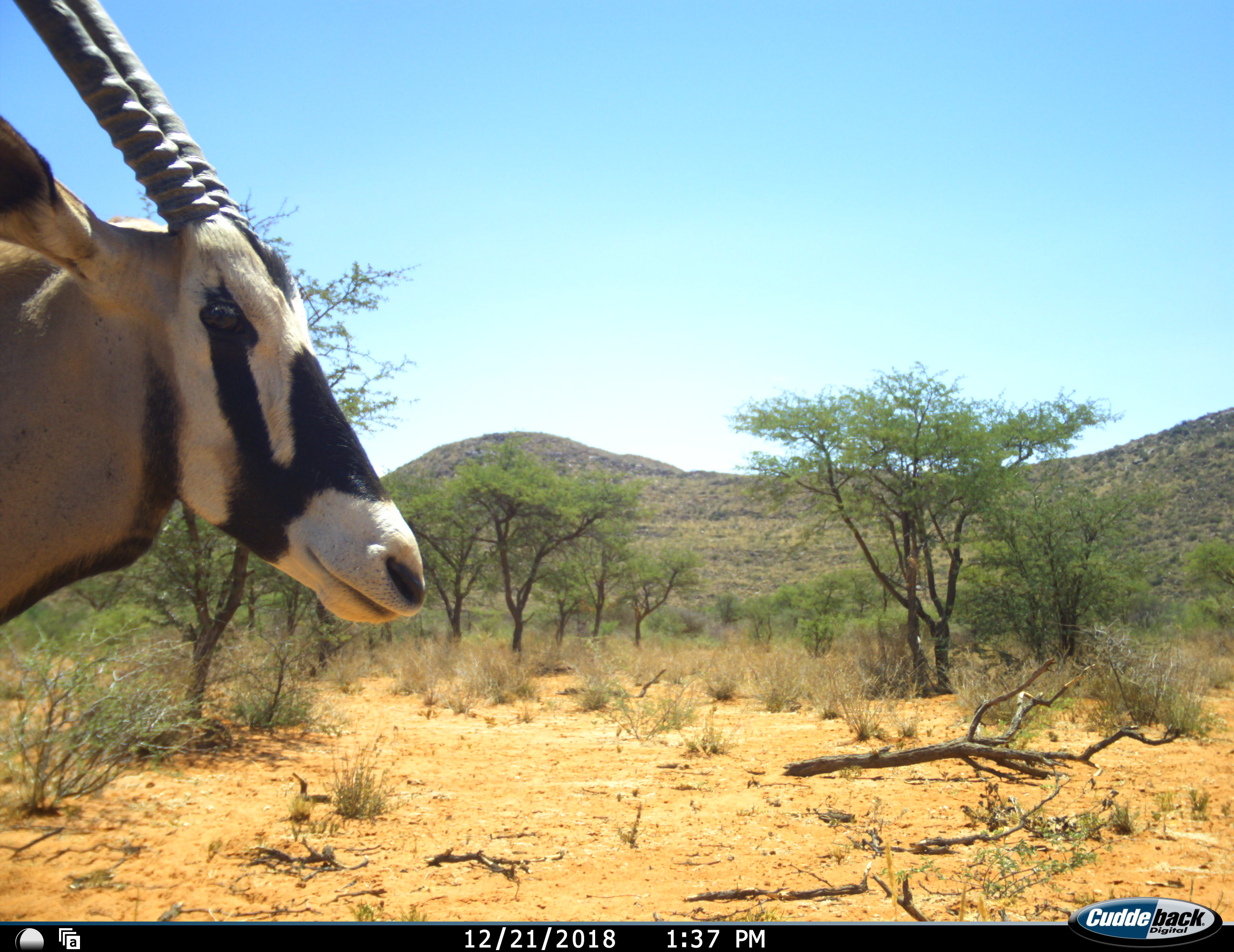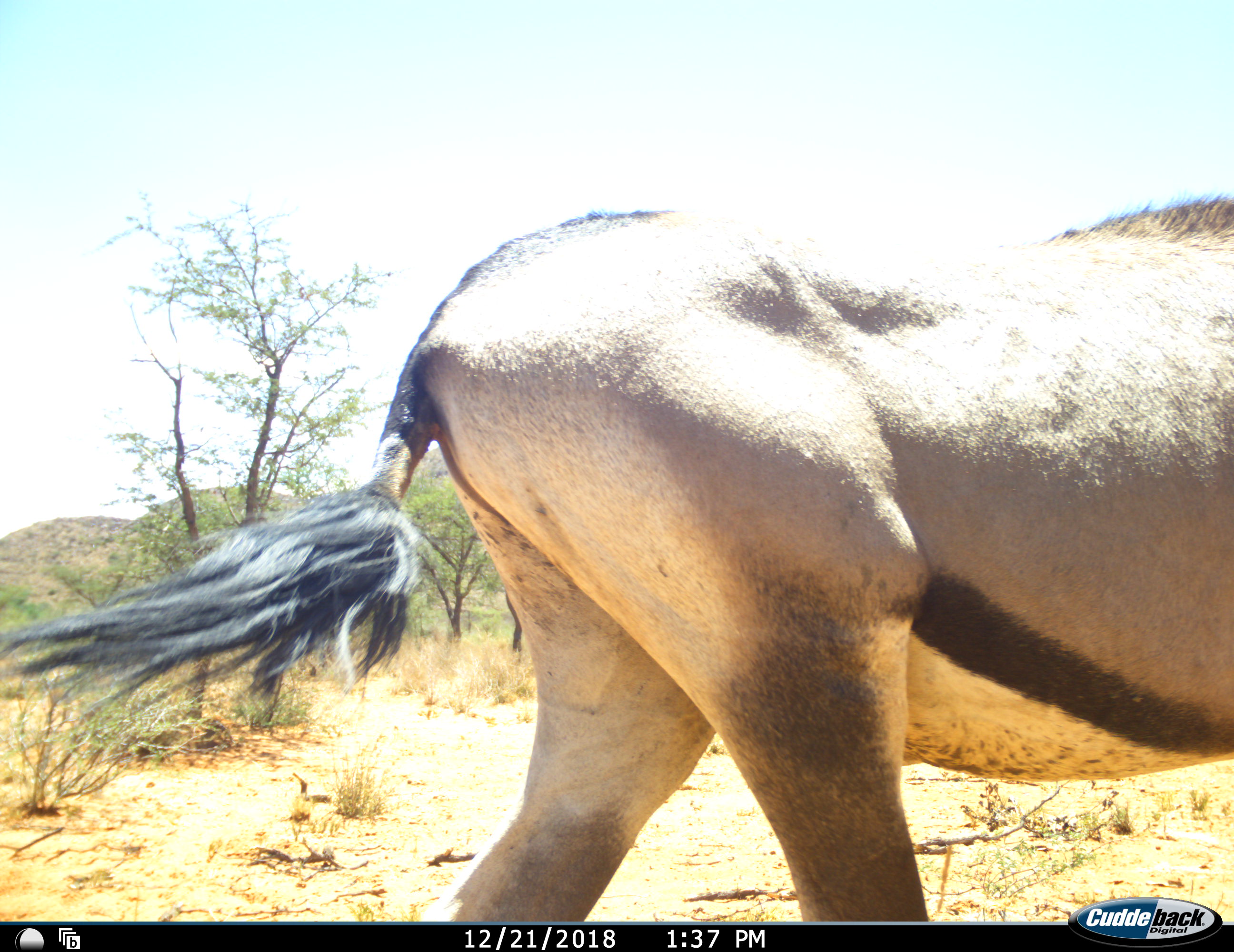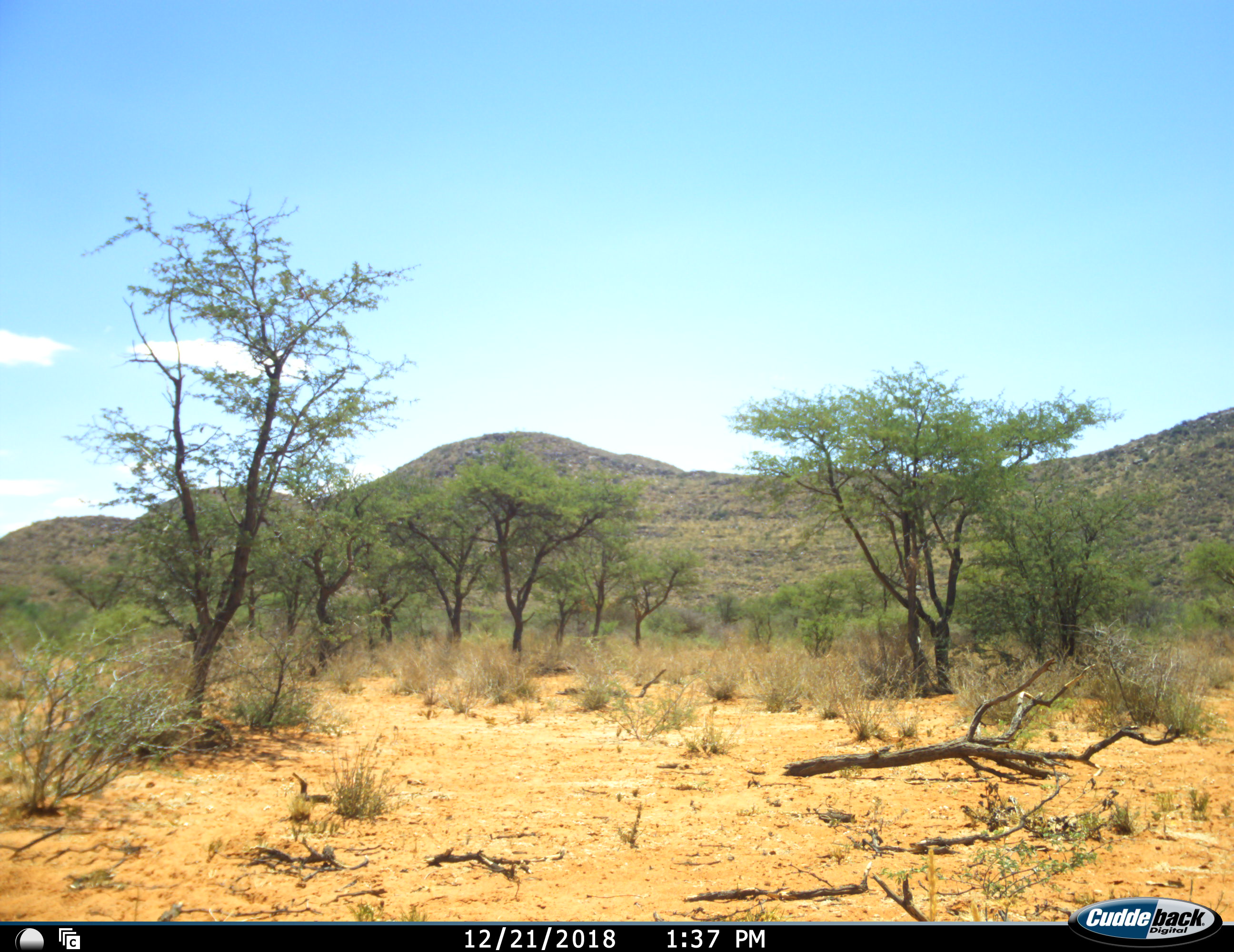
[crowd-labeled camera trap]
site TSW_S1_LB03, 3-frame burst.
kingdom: Animalia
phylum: Chordata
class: Mammalia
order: Artiodactyla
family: Bovidae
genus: Oryx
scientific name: Oryx gazella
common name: gemsbok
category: oryx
Oryx (gemsbok) (Oryx gazella), count 1. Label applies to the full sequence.